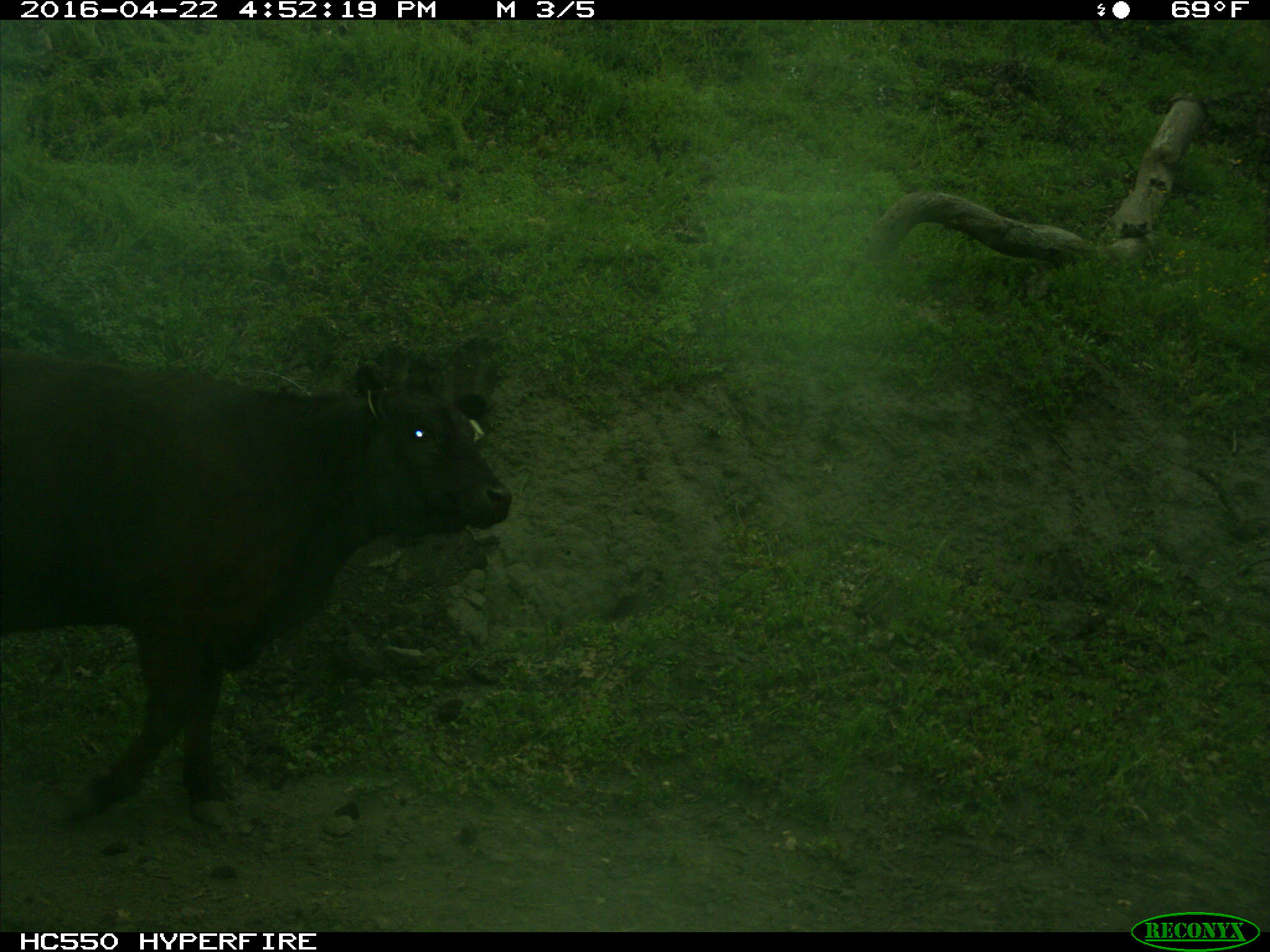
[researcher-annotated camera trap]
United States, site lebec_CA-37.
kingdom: Animalia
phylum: Chordata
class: Mammalia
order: Artiodactyla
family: Bovidae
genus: Bos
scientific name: Bos taurus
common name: domestic cow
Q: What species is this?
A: Bos taurus (domestic cow).